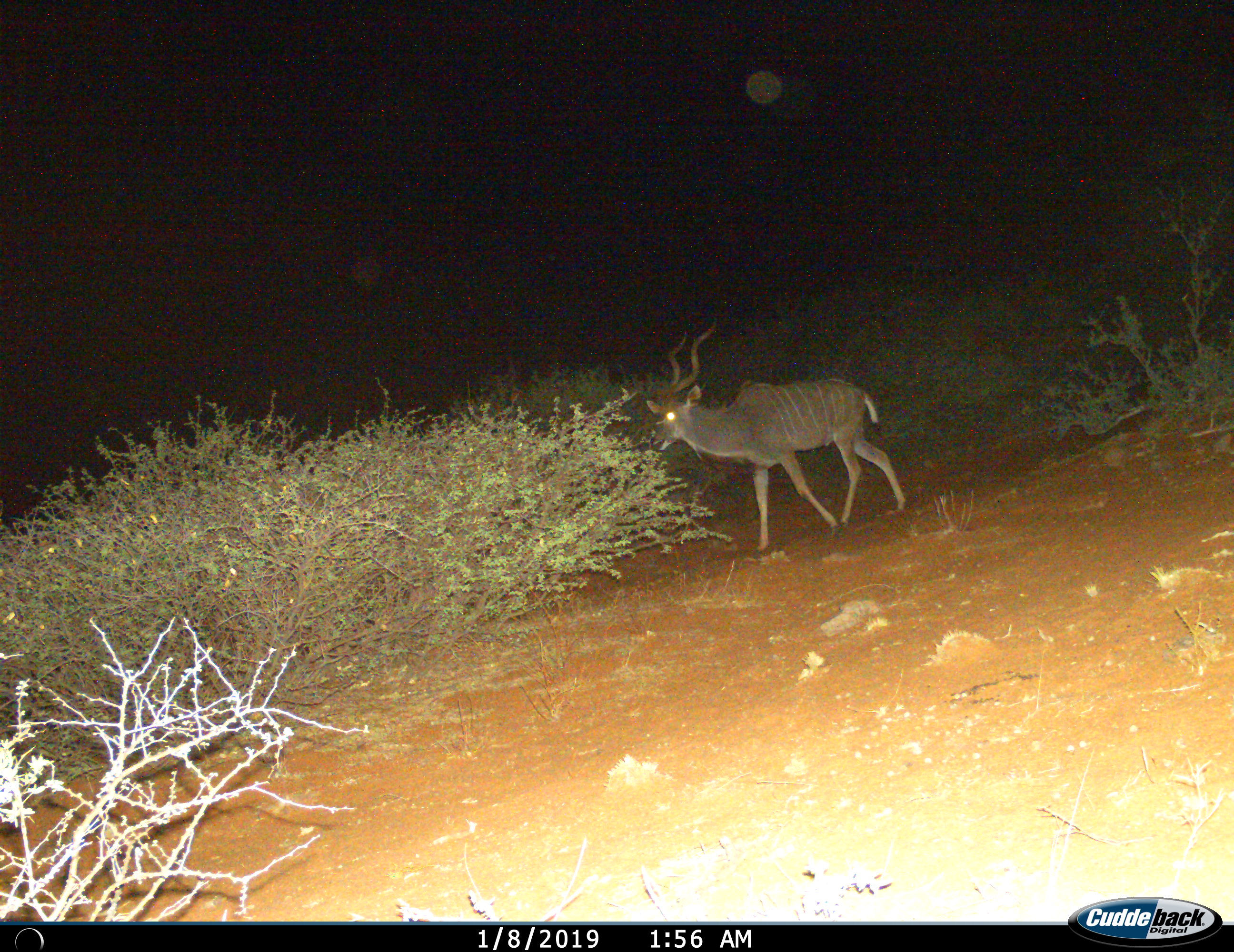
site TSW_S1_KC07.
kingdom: Animalia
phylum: Chordata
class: Mammalia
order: Artiodactyla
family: Bovidae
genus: Tragelaphus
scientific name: Tragelaphus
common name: kudu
Kudu (Tragelaphus), count 1. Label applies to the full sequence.